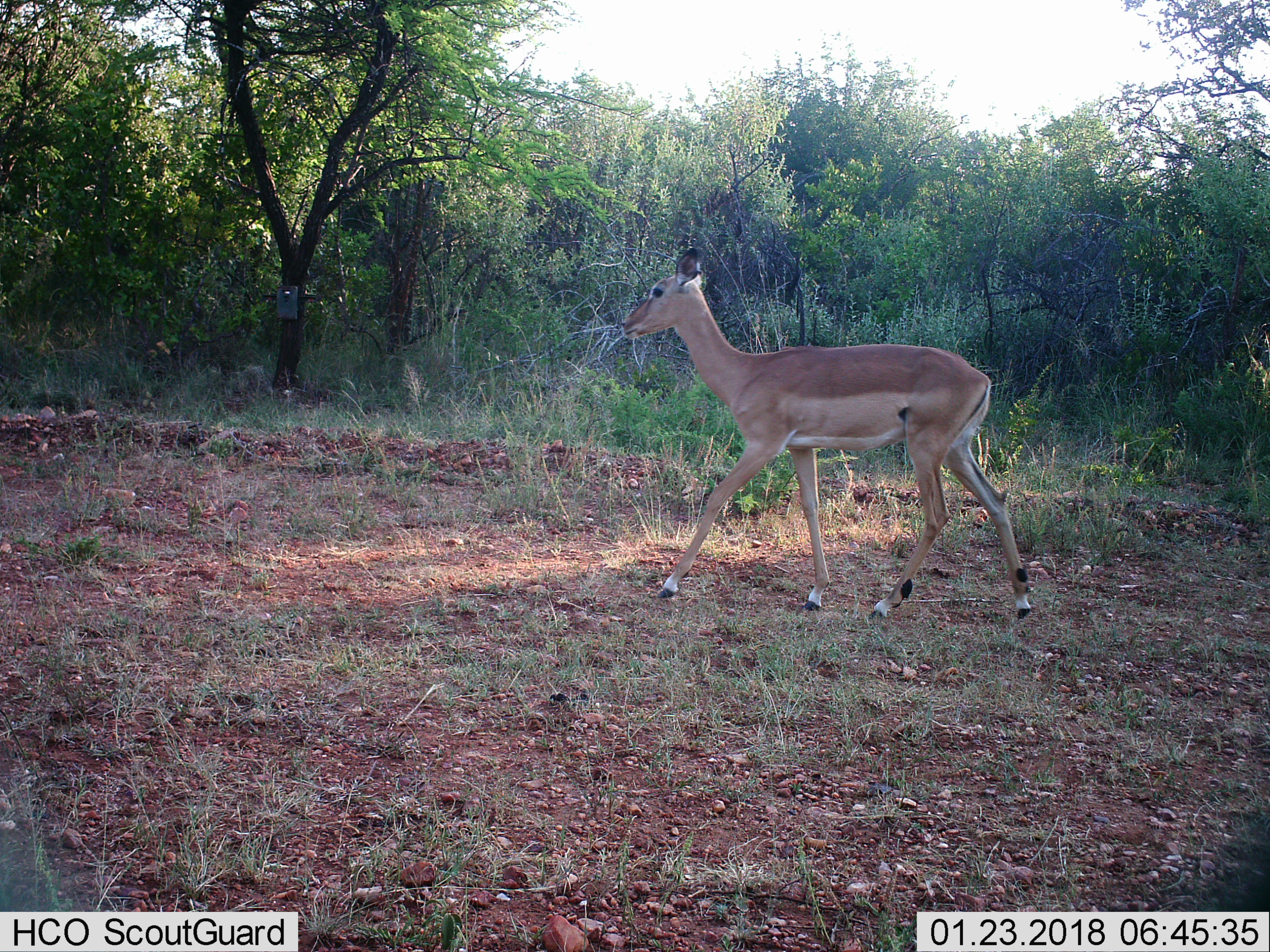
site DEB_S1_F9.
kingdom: Animalia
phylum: Chordata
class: Mammalia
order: Artiodactyla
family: Bovidae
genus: Aepyceros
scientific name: Aepyceros melampus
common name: impala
Impala (Aepyceros melampus), count 1. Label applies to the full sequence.